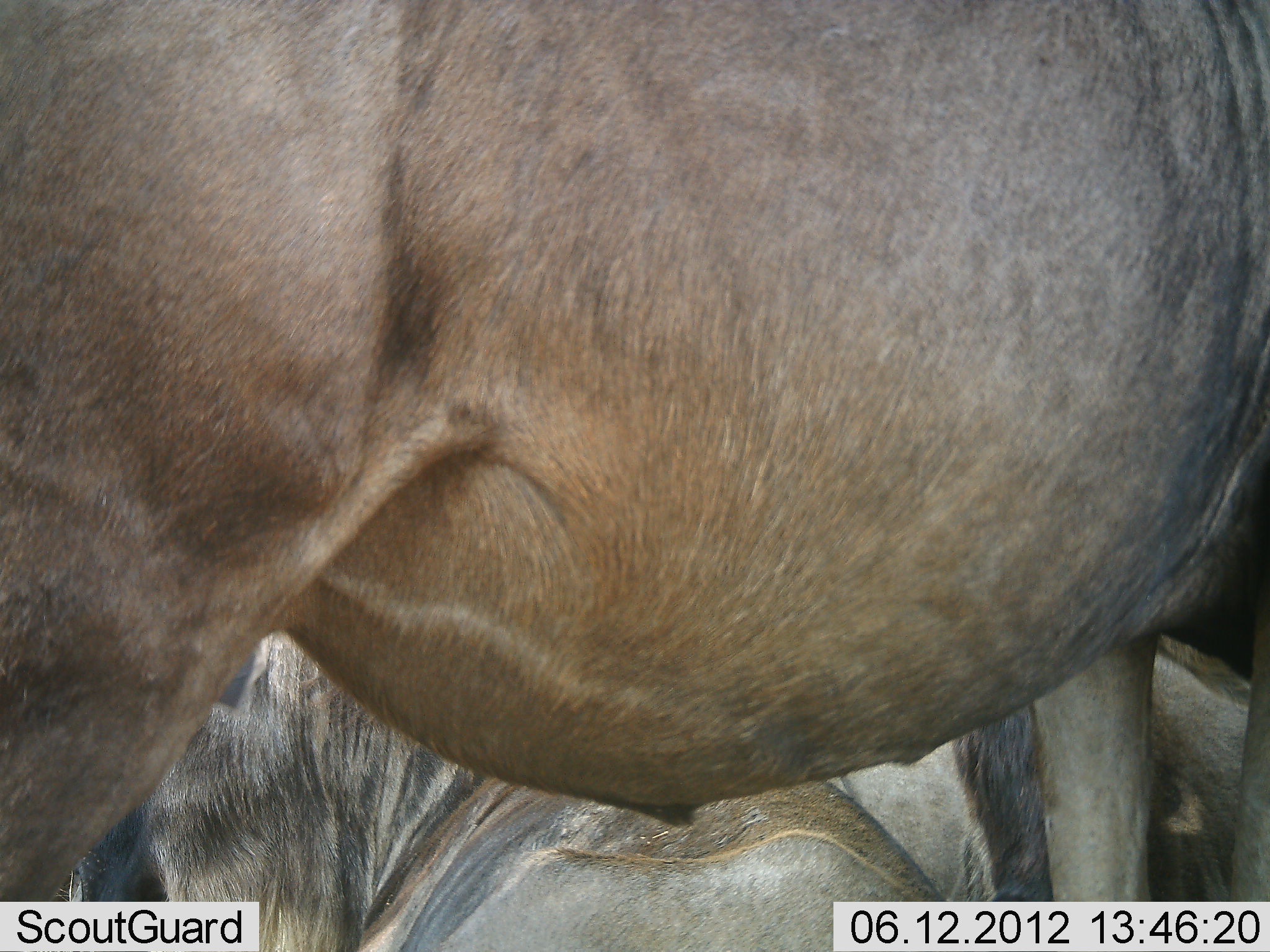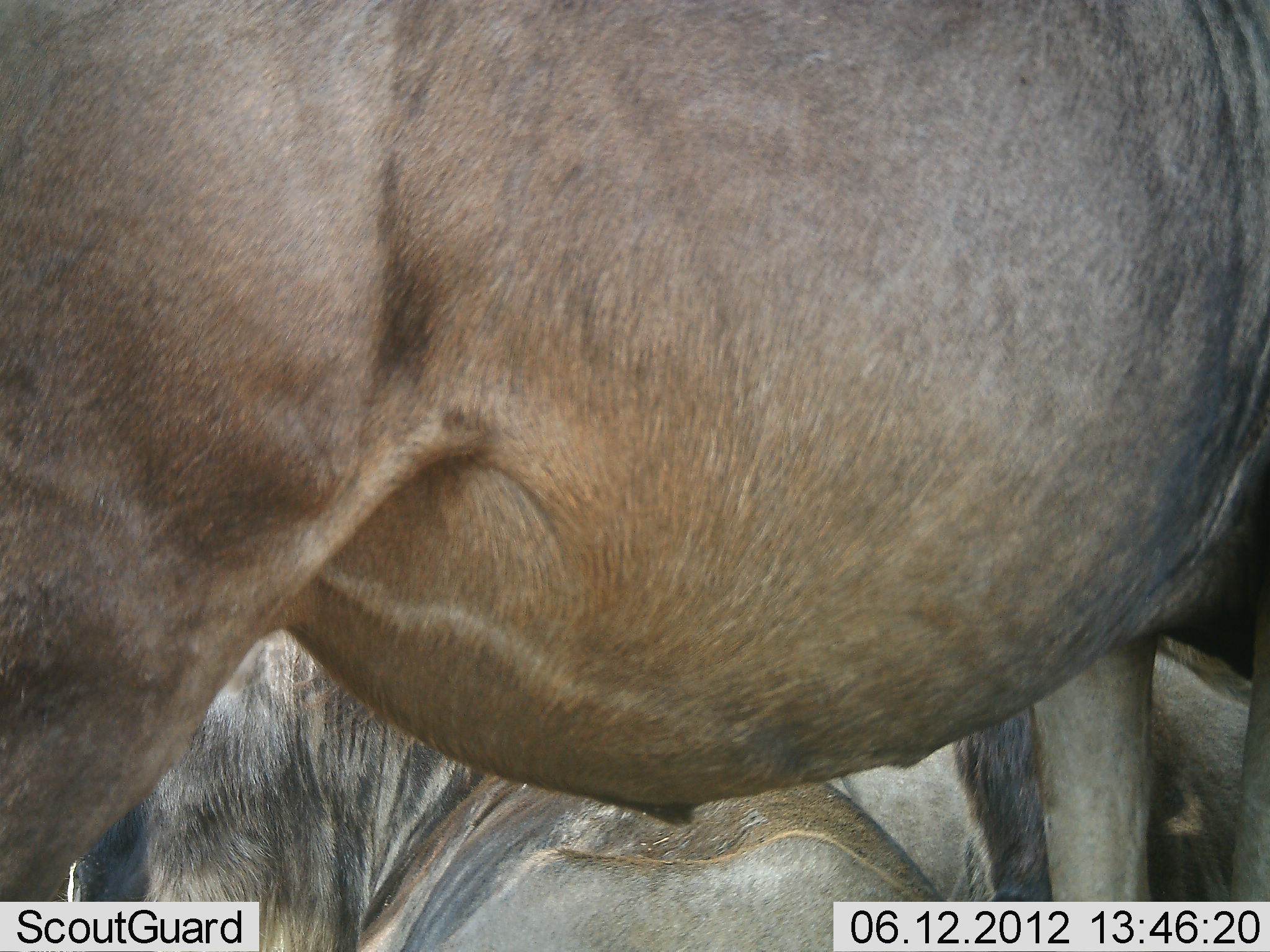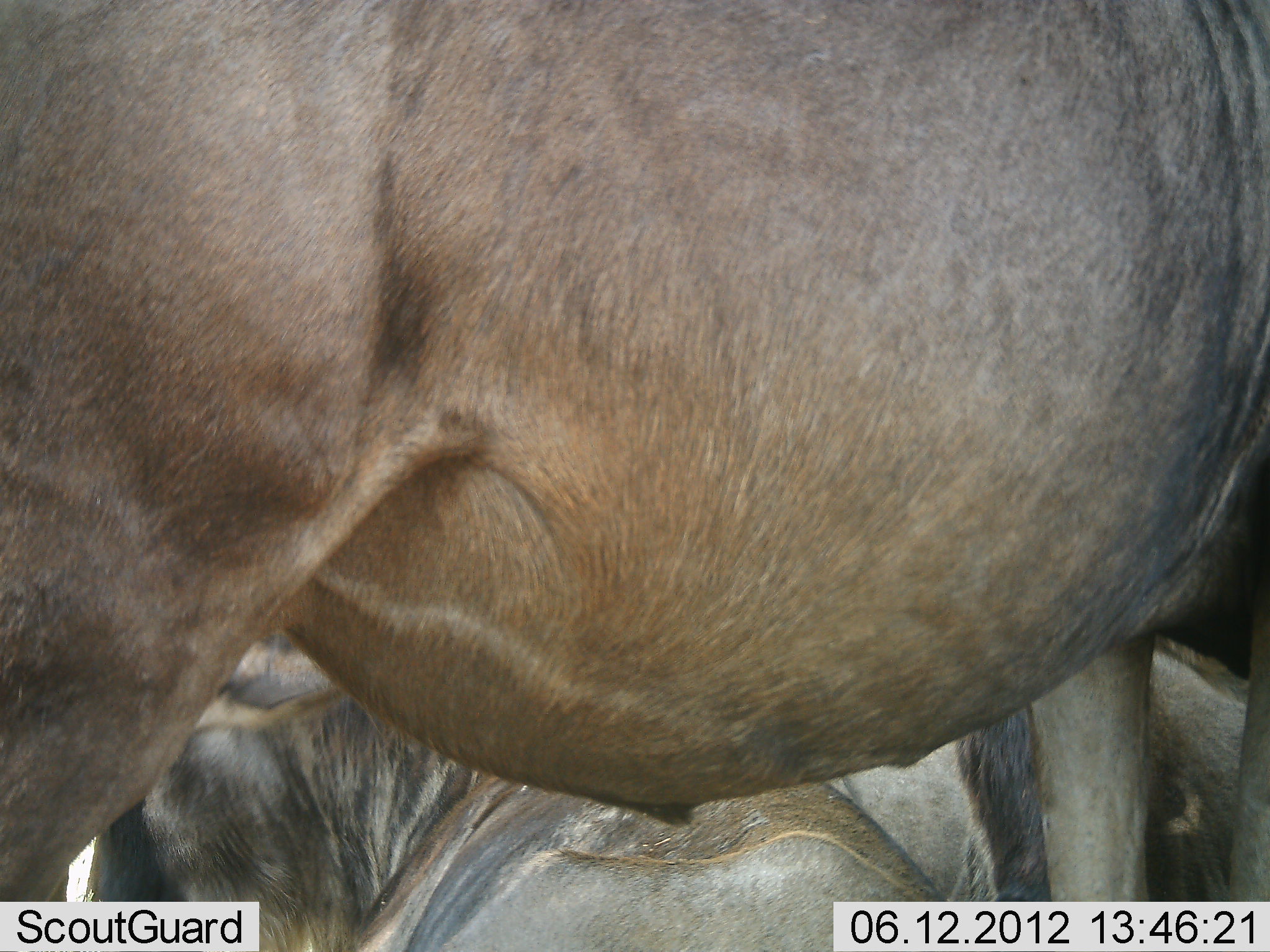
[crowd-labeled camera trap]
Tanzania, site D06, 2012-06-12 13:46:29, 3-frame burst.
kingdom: Animalia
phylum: Chordata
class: Mammalia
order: Artiodactyla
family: Bovidae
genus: Connochaetes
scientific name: Connochaetes taurinus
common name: blue wildebeest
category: wildebeest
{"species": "wildebeest (blue wildebeest) (Connochaetes taurinus)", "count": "3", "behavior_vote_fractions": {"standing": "90%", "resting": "100%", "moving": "0%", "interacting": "0%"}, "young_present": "0%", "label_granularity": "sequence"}